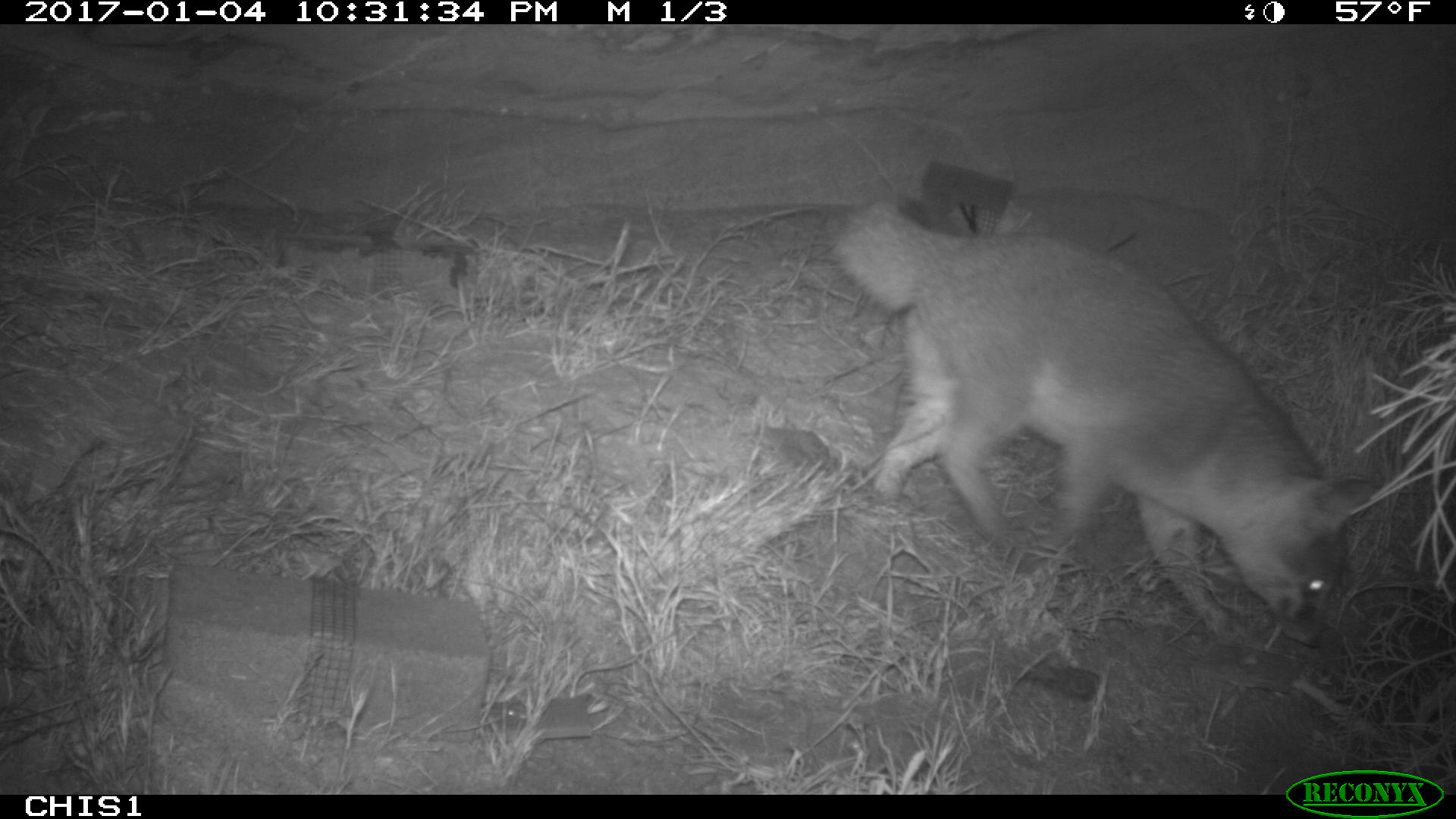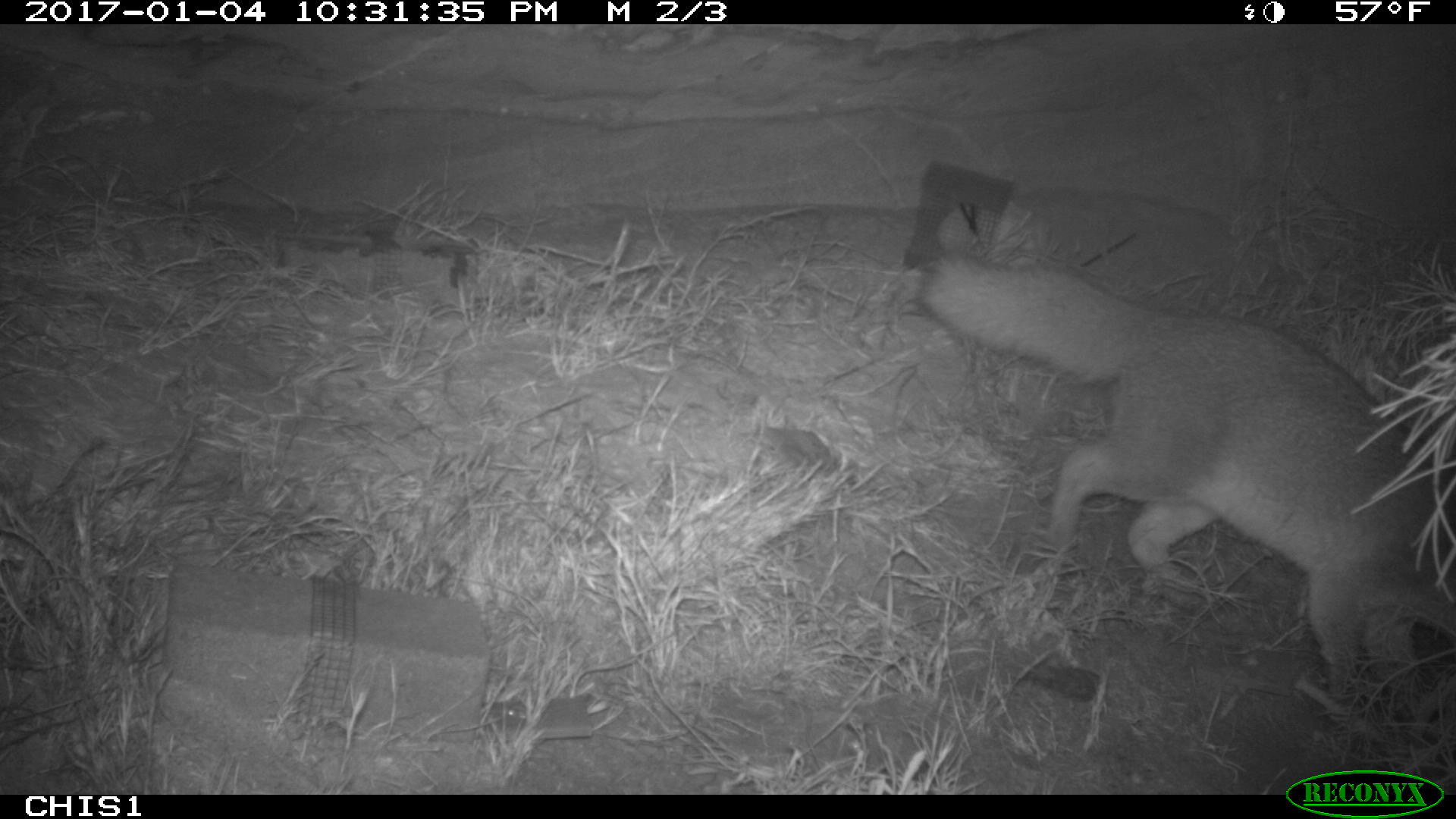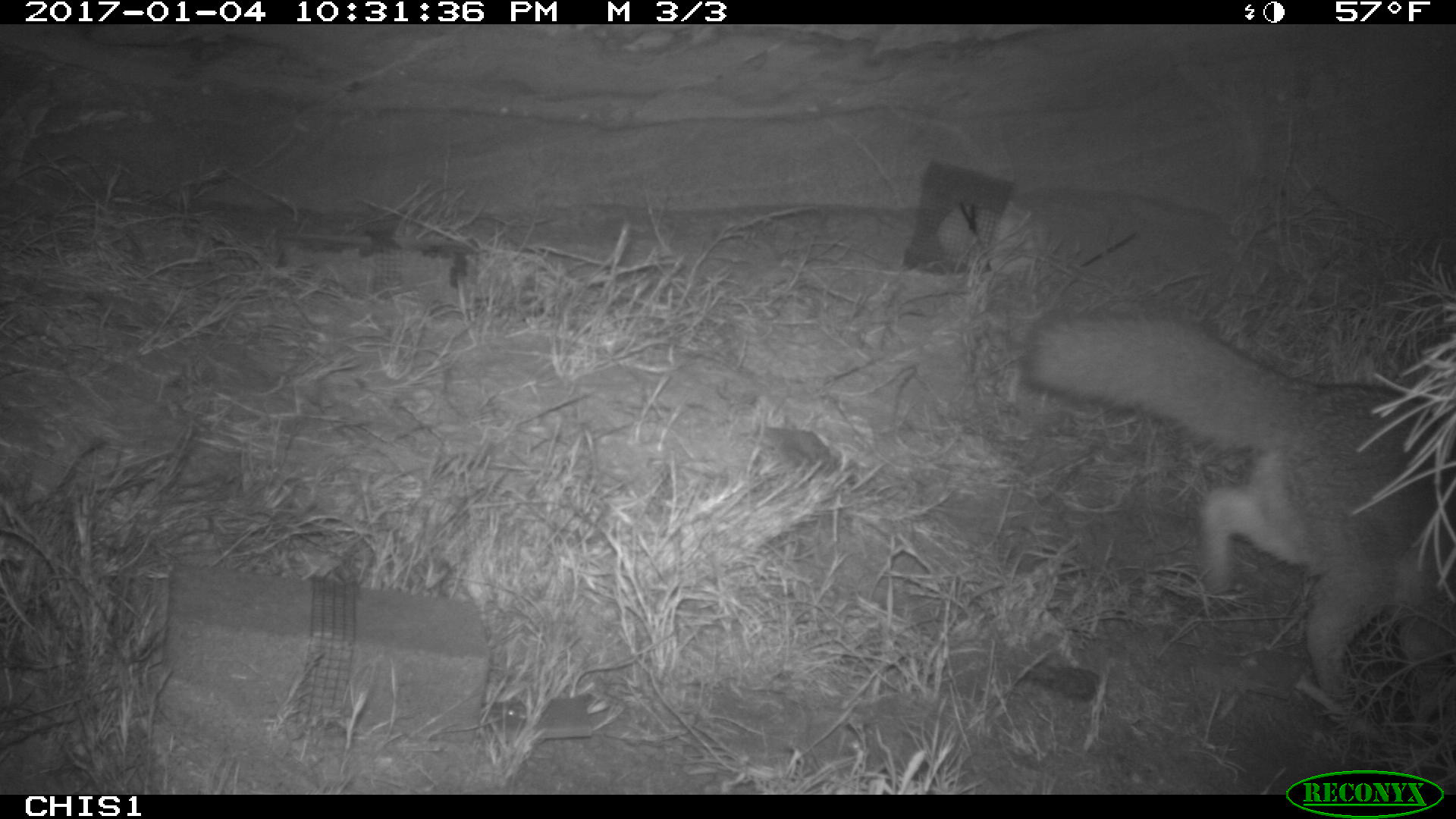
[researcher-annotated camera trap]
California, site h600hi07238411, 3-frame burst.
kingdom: Animalia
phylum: Chordata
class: Mammalia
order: Carnivora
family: Canidae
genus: Urocyon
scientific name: Urocyon littoralis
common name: island fox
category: fox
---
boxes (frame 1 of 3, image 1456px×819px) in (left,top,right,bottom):
fox: (825,191,1377,653)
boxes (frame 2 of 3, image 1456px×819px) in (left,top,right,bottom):
fox: (923,258,1455,714)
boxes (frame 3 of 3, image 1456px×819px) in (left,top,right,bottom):
fox: (1020,309,1455,749)